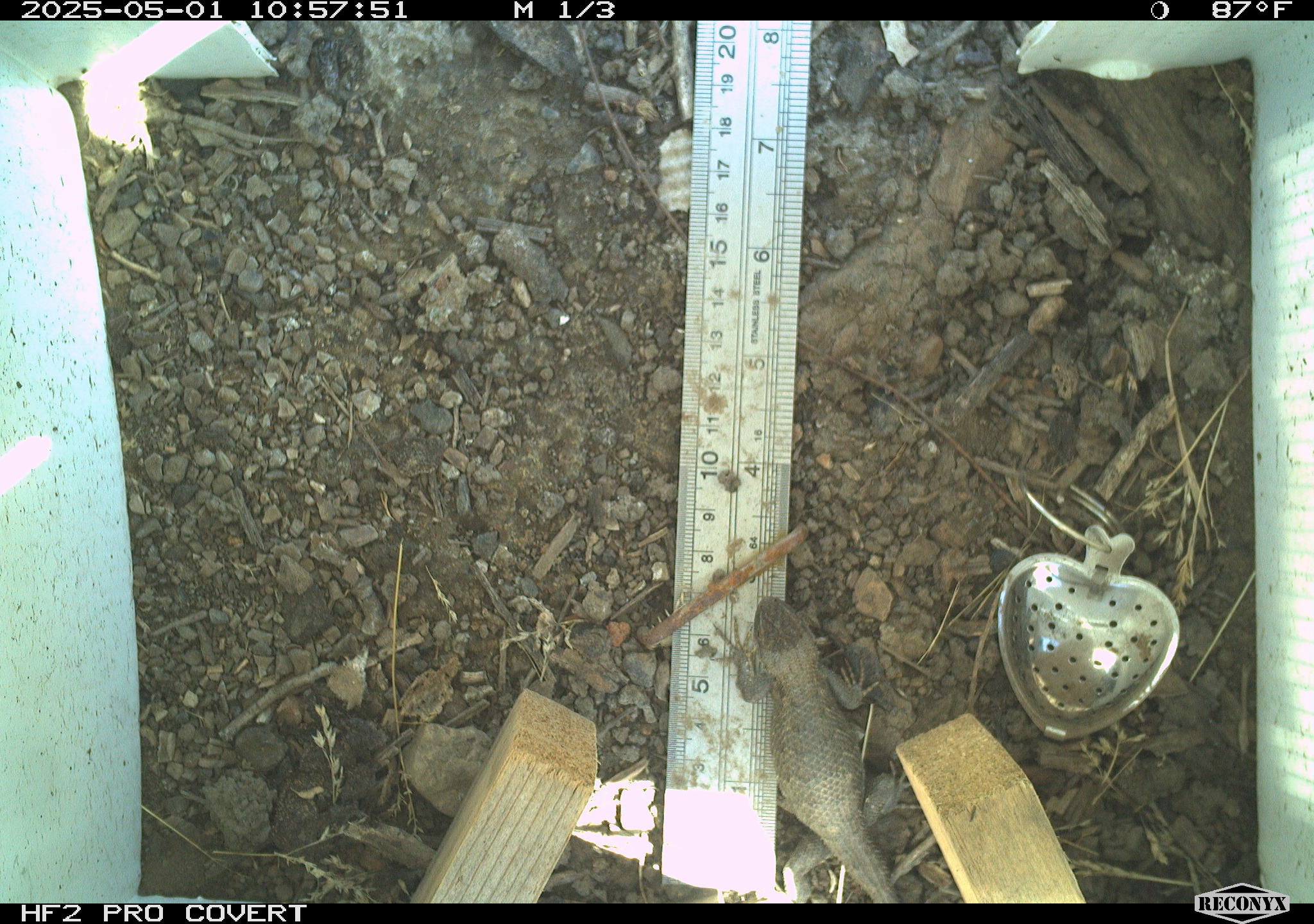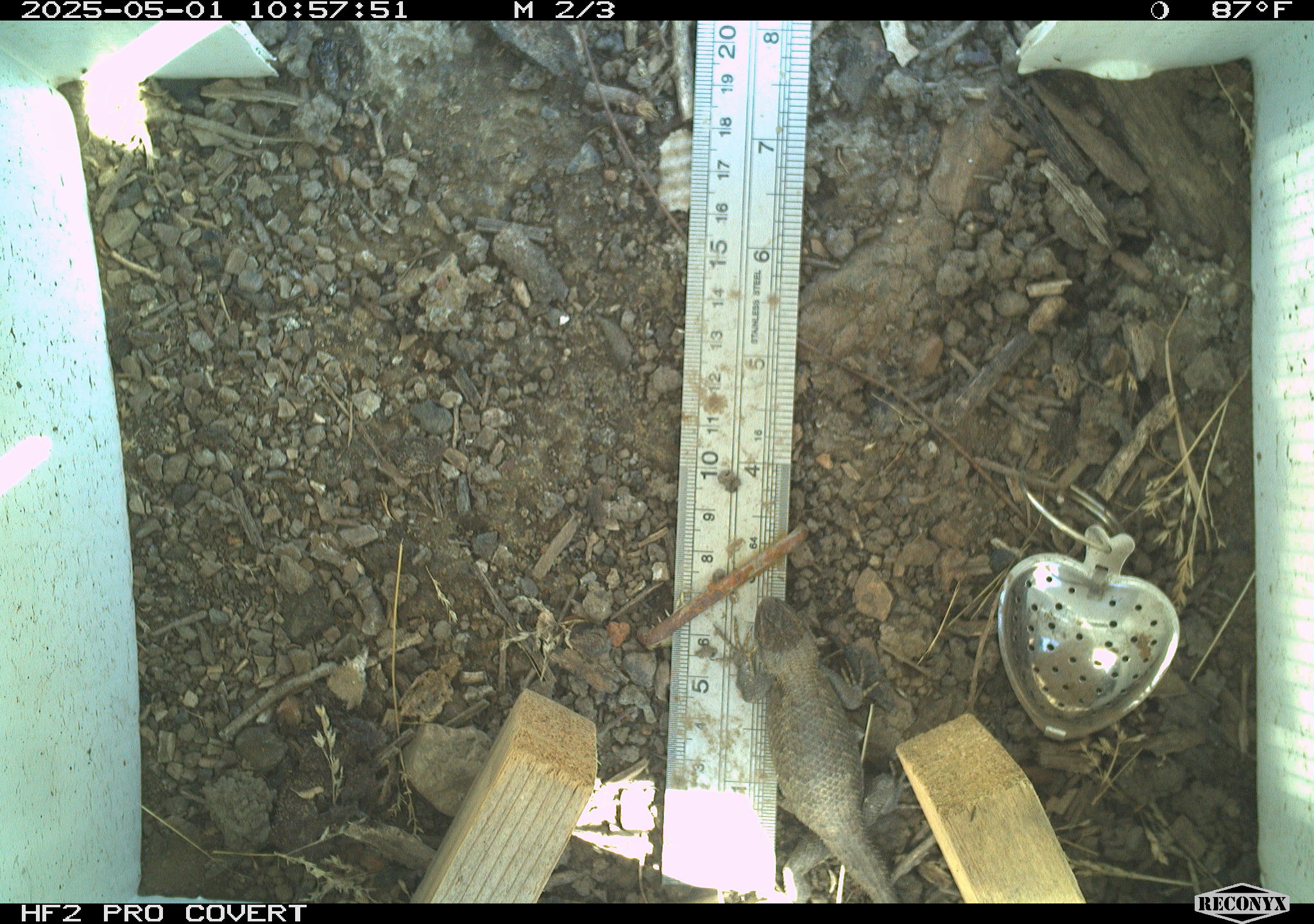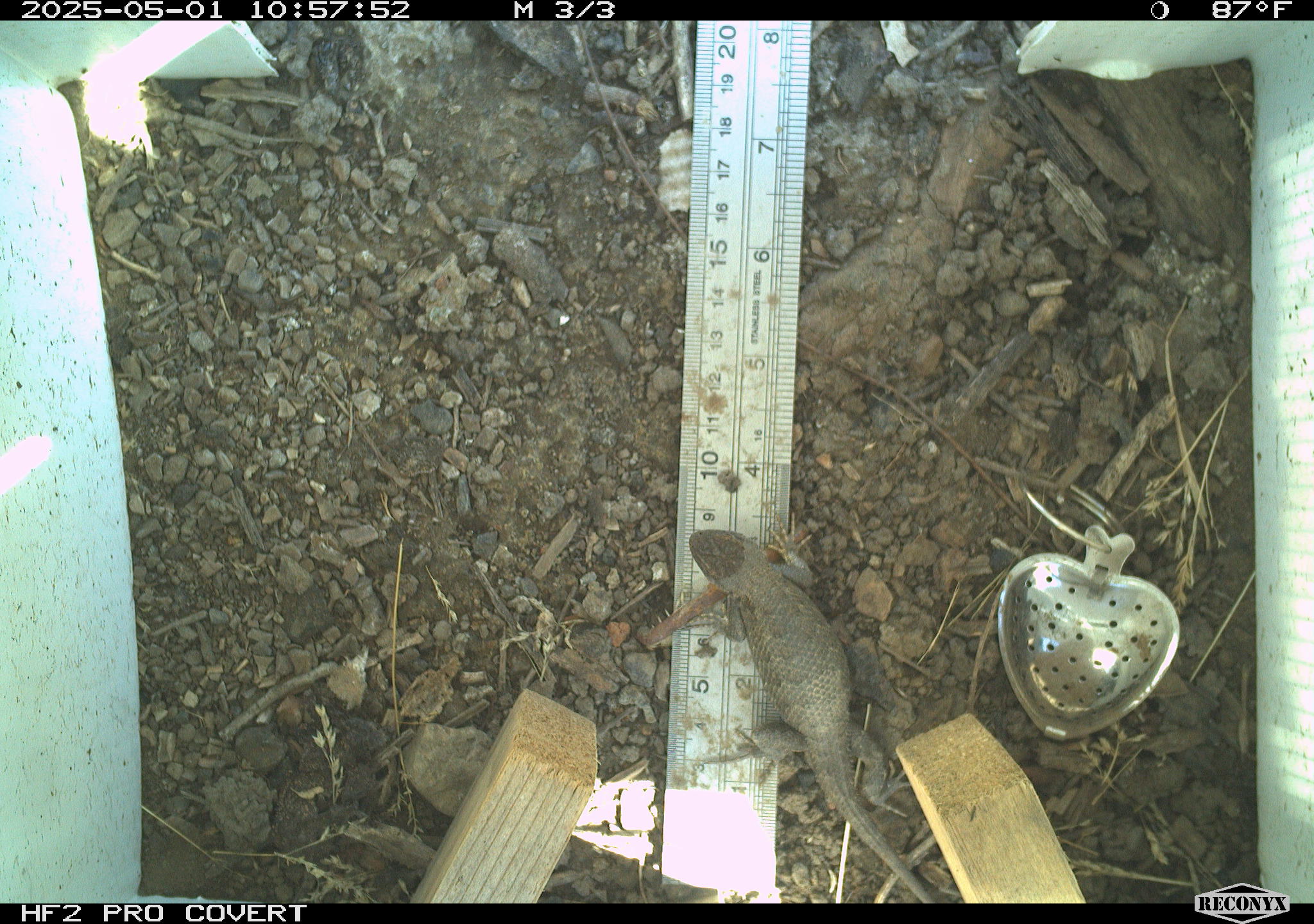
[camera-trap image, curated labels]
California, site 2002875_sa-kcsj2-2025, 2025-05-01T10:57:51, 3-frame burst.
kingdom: Animalia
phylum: Chordata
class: Reptilia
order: Squamata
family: Phrynosomatidae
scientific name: Phrynosomatidae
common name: north american spiny lizards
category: sceloporus/uta species